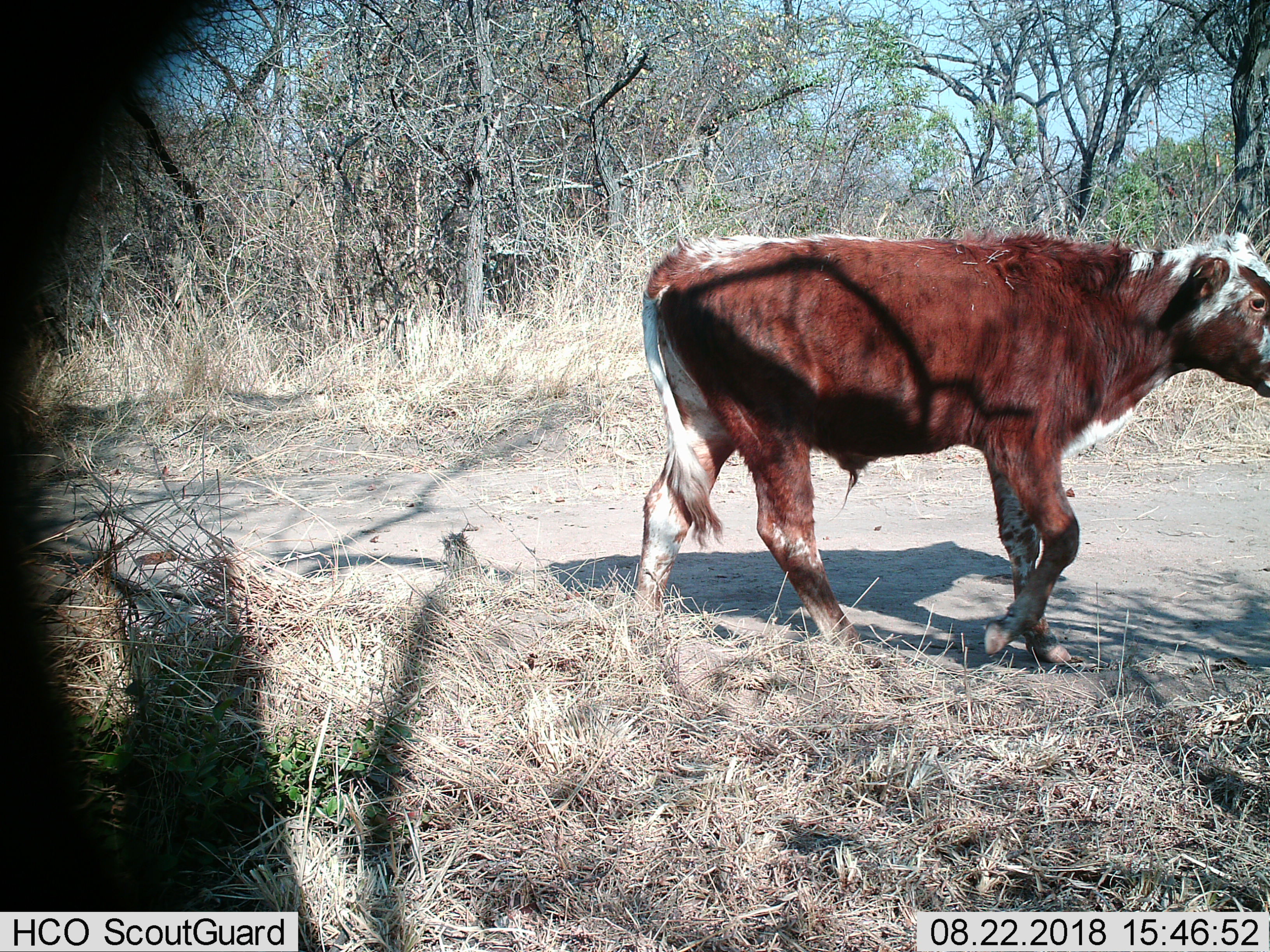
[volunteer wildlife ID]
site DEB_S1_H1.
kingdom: Animalia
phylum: Chordata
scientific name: Vertebrata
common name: domestic animal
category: domesticanimal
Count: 1.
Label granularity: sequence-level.